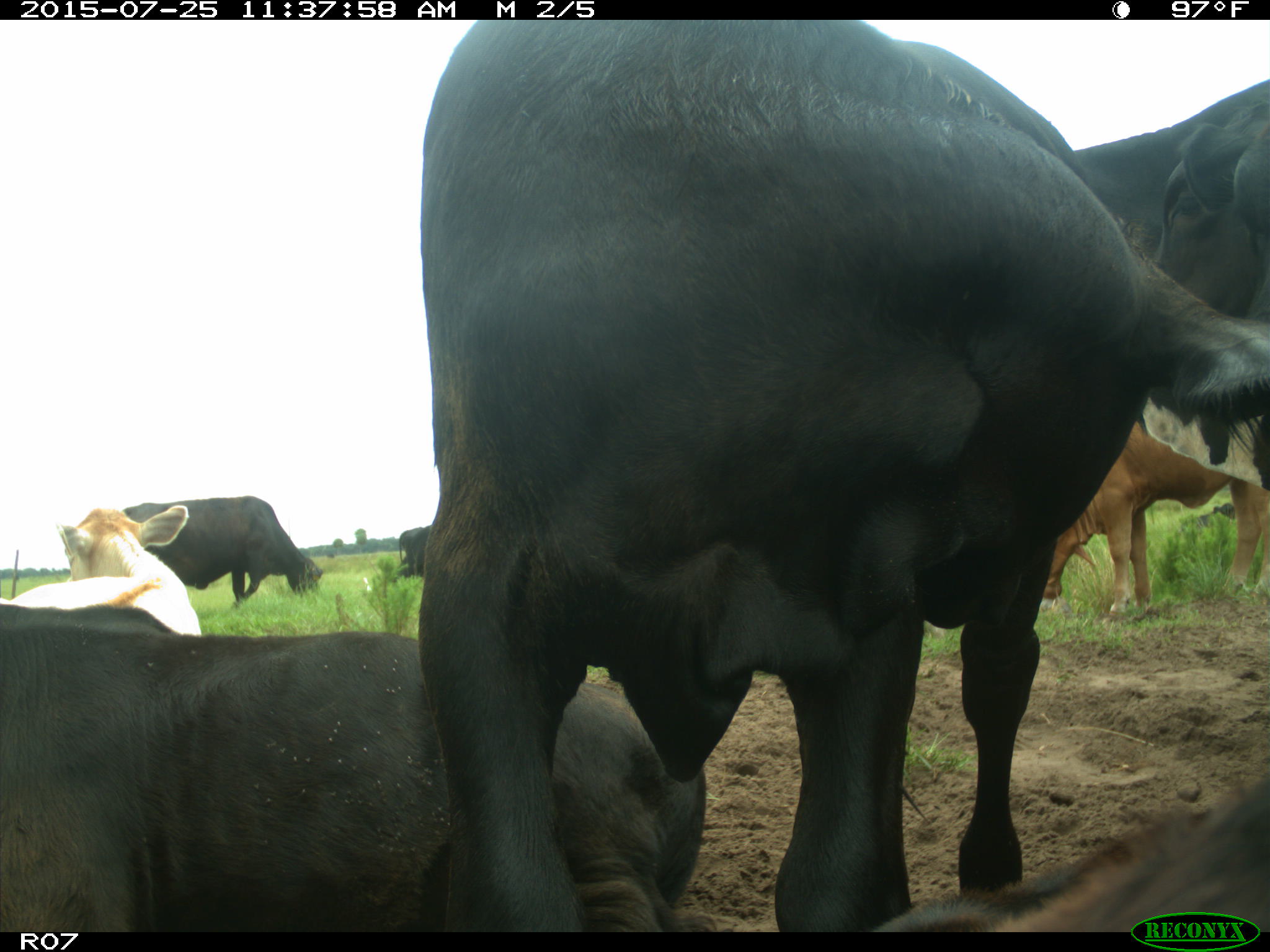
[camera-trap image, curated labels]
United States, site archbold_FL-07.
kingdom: Animalia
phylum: Chordata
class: Mammalia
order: Artiodactyla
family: Bovidae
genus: Bos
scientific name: Bos taurus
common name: domestic cow